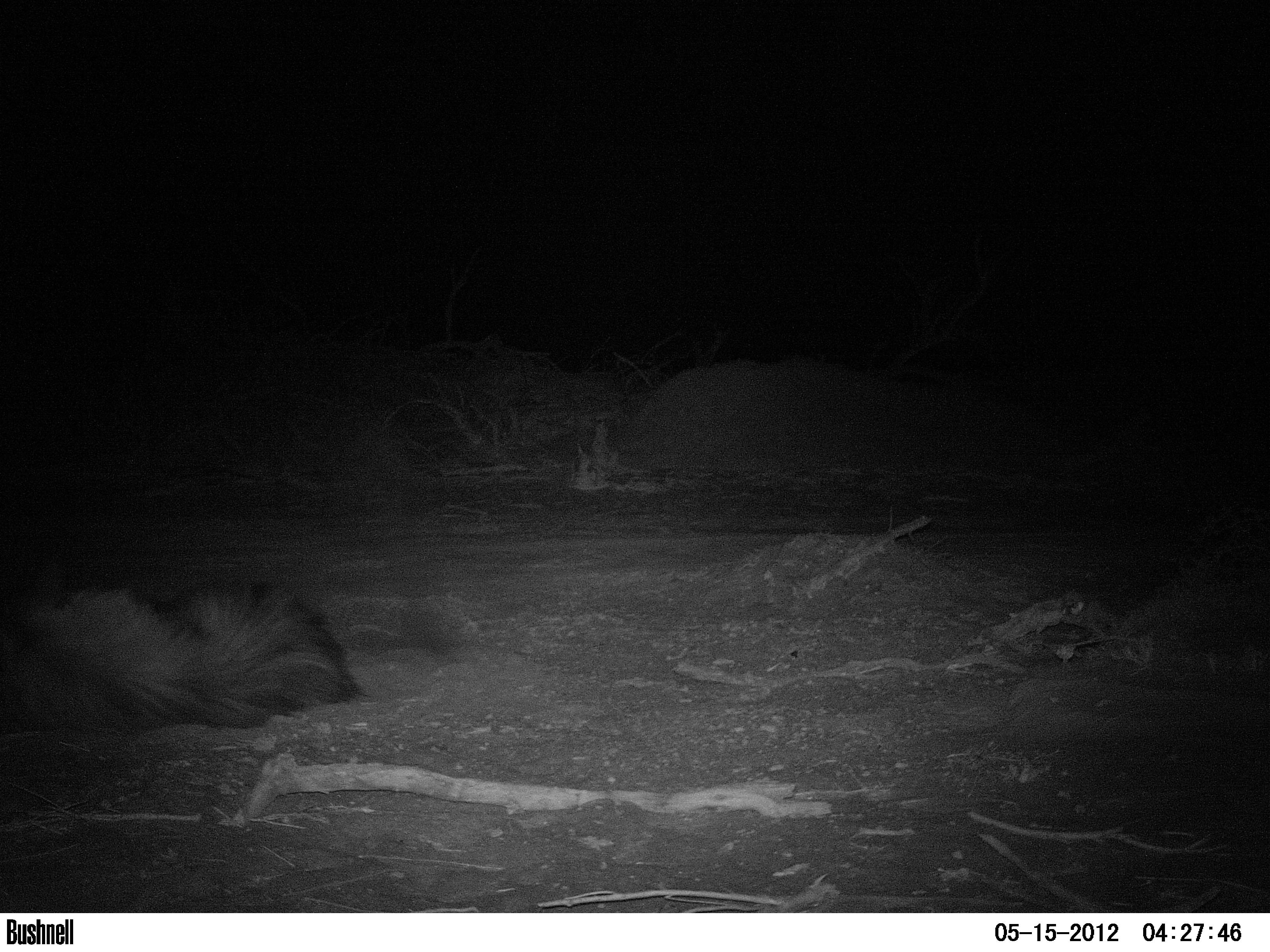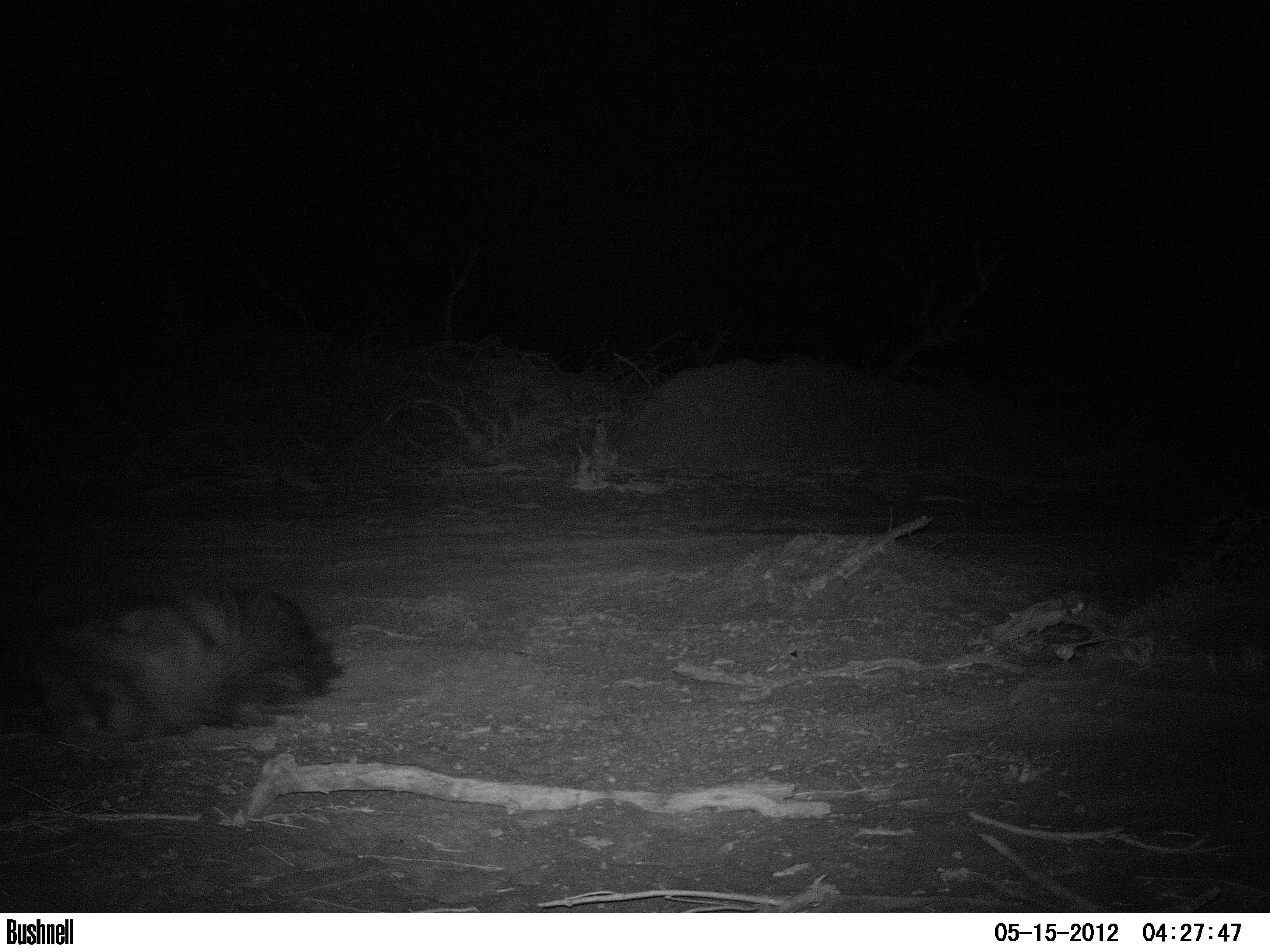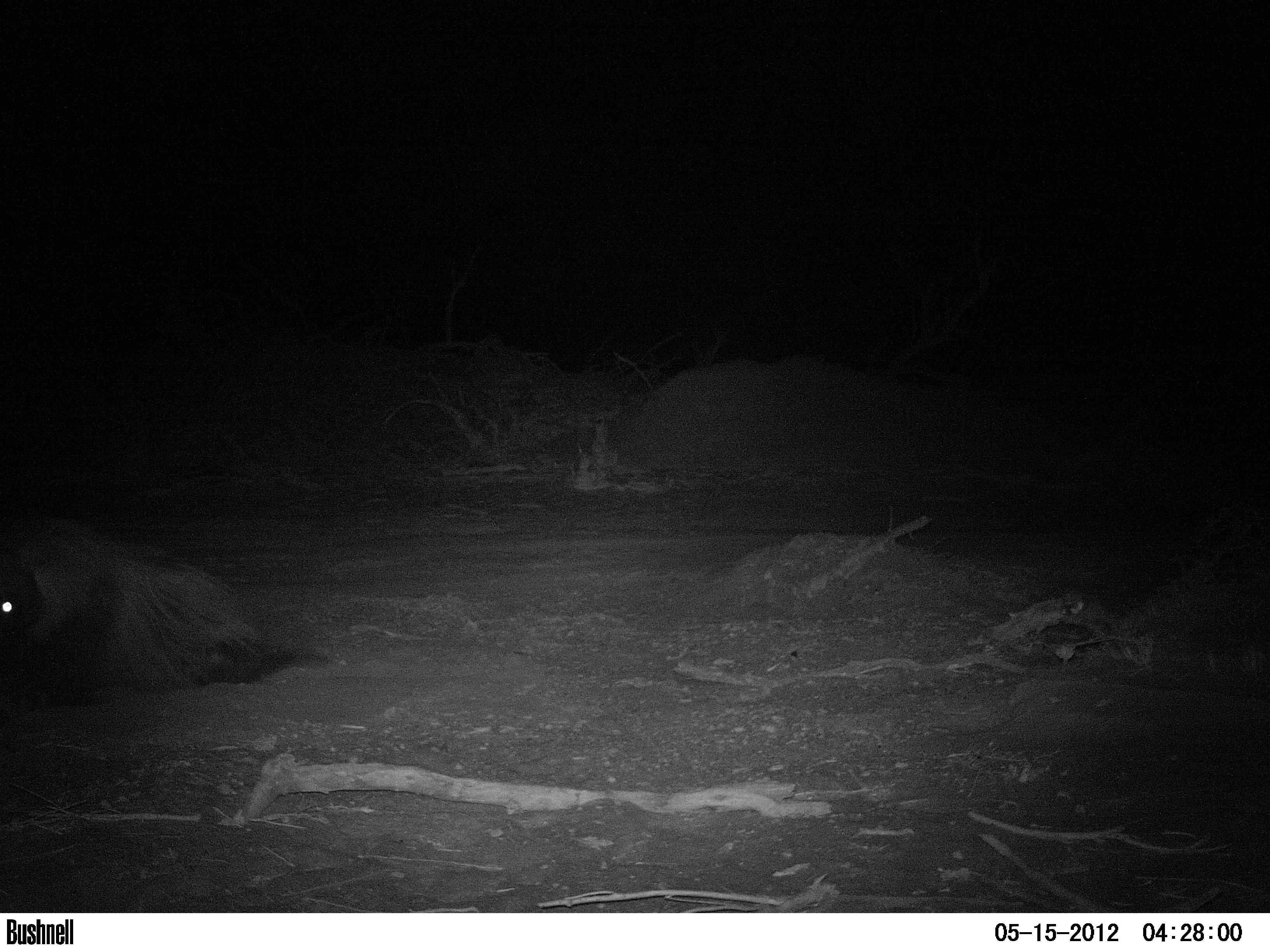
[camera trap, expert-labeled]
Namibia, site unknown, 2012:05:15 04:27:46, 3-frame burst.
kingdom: Animalia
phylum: Chordata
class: Mammalia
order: Carnivora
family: Hyaenidae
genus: Parahyaena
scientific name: Parahyaena brunnea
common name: brown hyena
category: hyaena brunnea